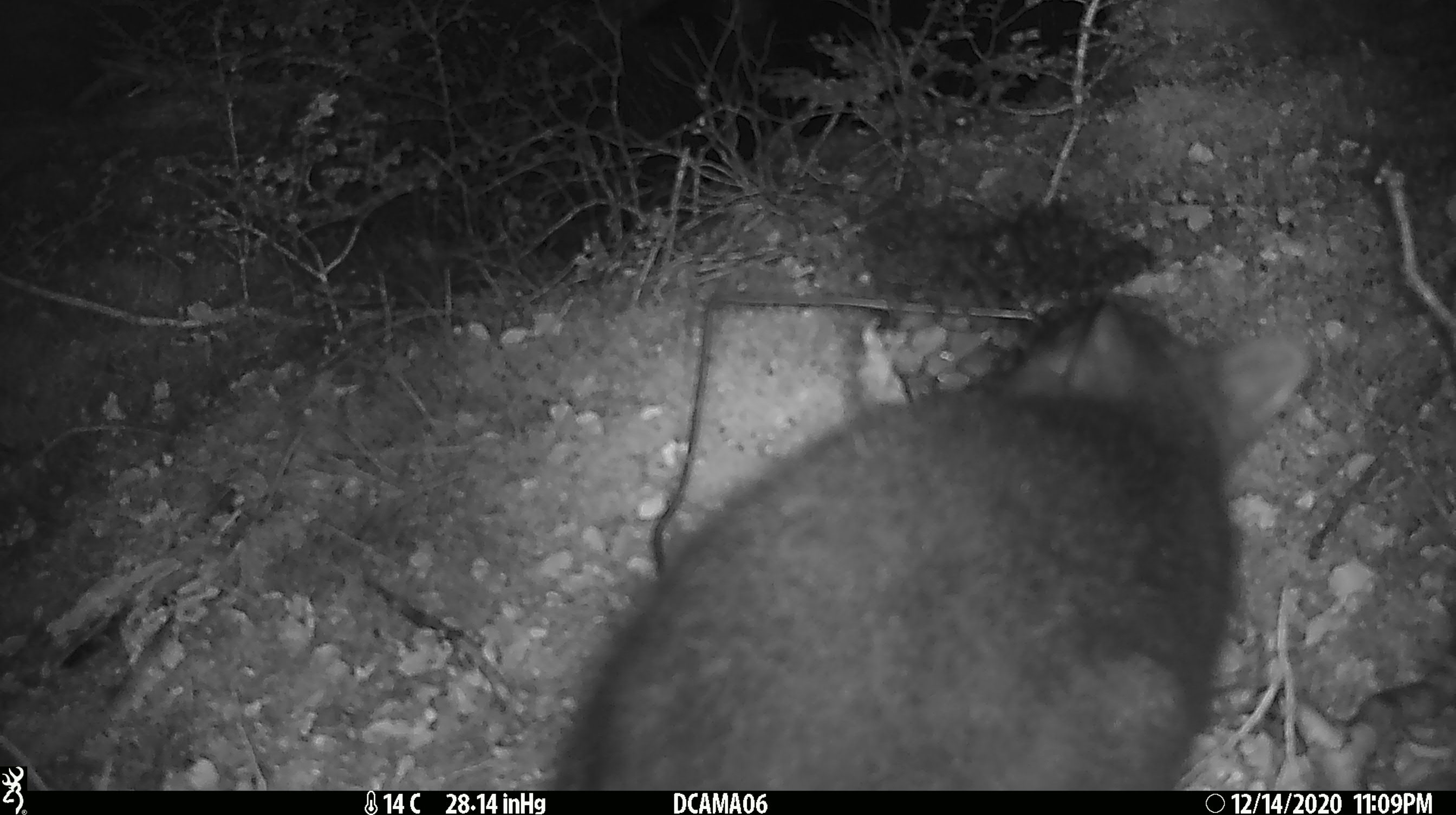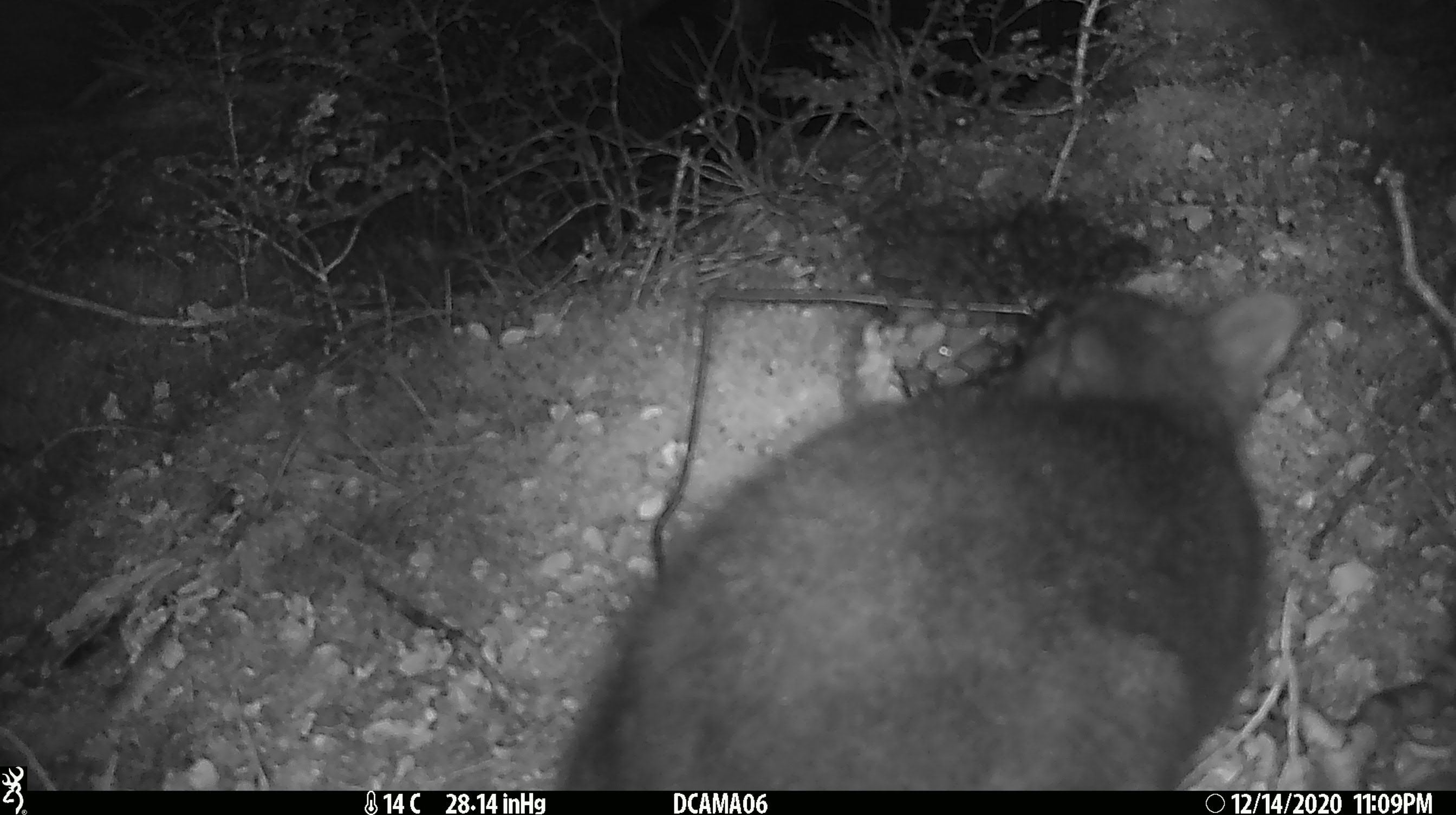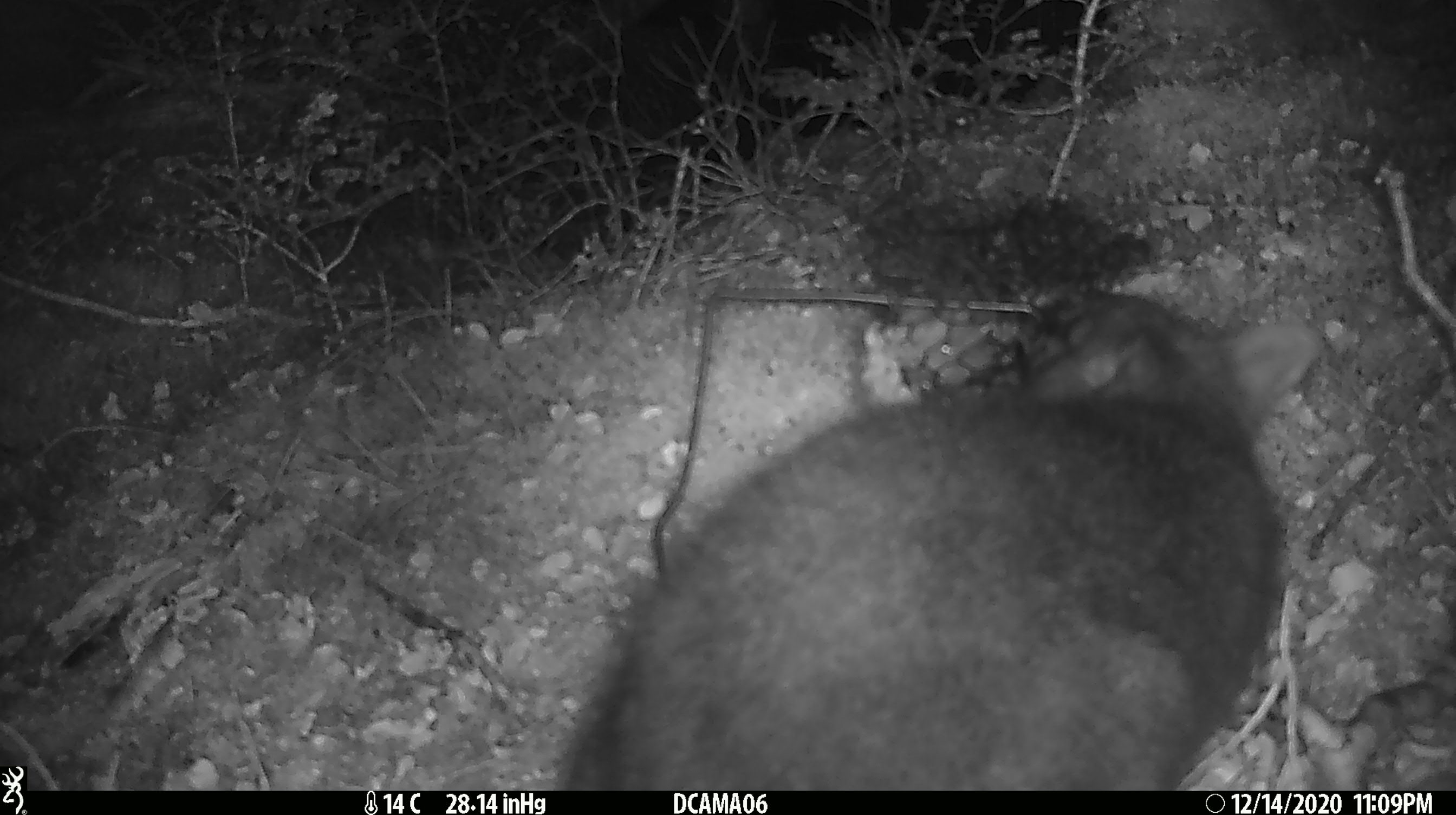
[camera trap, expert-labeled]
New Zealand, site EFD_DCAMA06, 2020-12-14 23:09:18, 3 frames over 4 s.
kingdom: Animalia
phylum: Chordata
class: Mammalia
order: Diprotodontia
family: Phalangeridae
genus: Trichosurus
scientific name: Trichosurus vulpecula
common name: common brushtail possum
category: possum